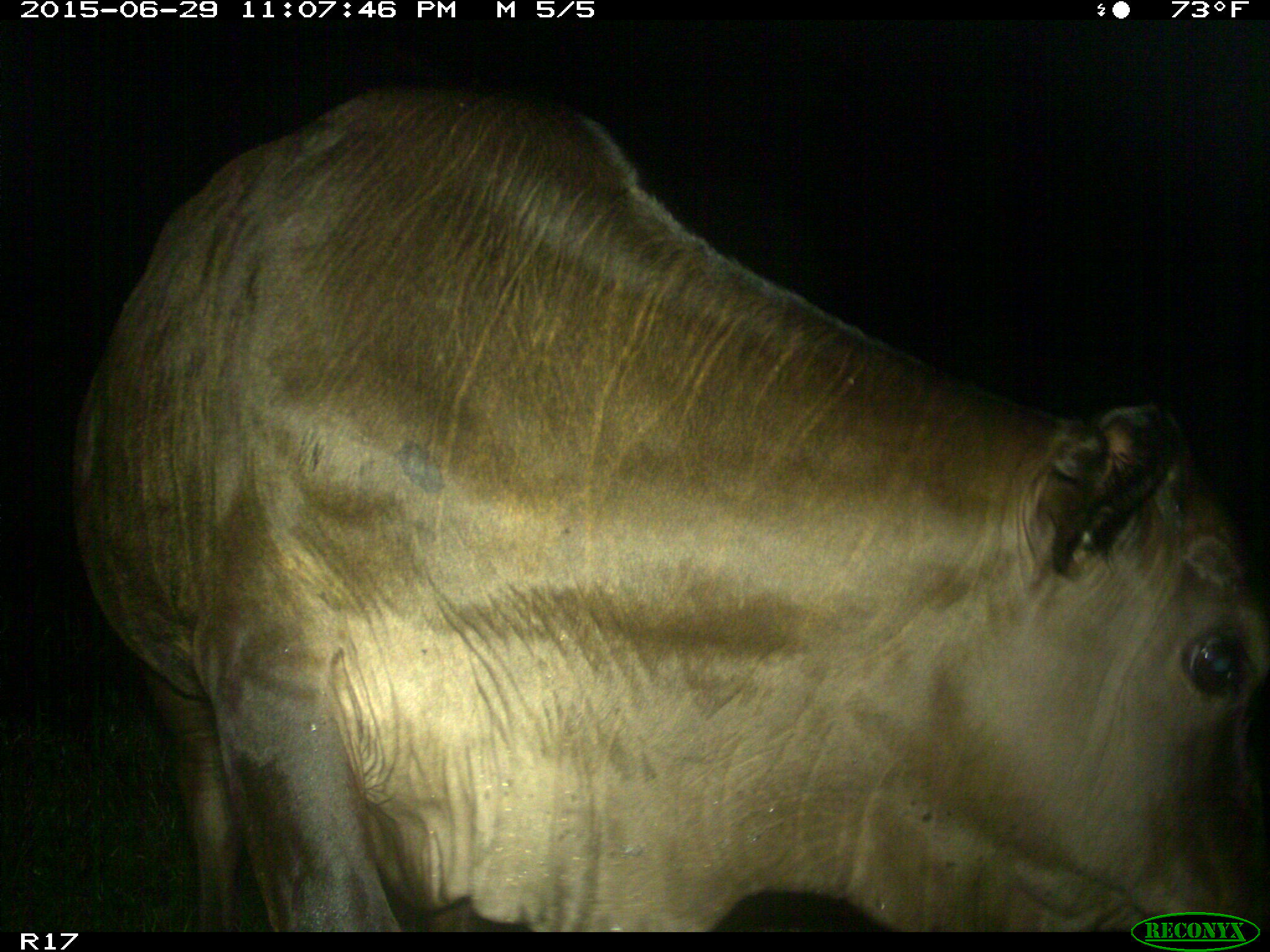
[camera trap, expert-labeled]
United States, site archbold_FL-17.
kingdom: Animalia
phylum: Chordata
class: Mammalia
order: Artiodactyla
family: Bovidae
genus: Bos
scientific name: Bos taurus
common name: domestic cow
Bos taurus (domestic cow).